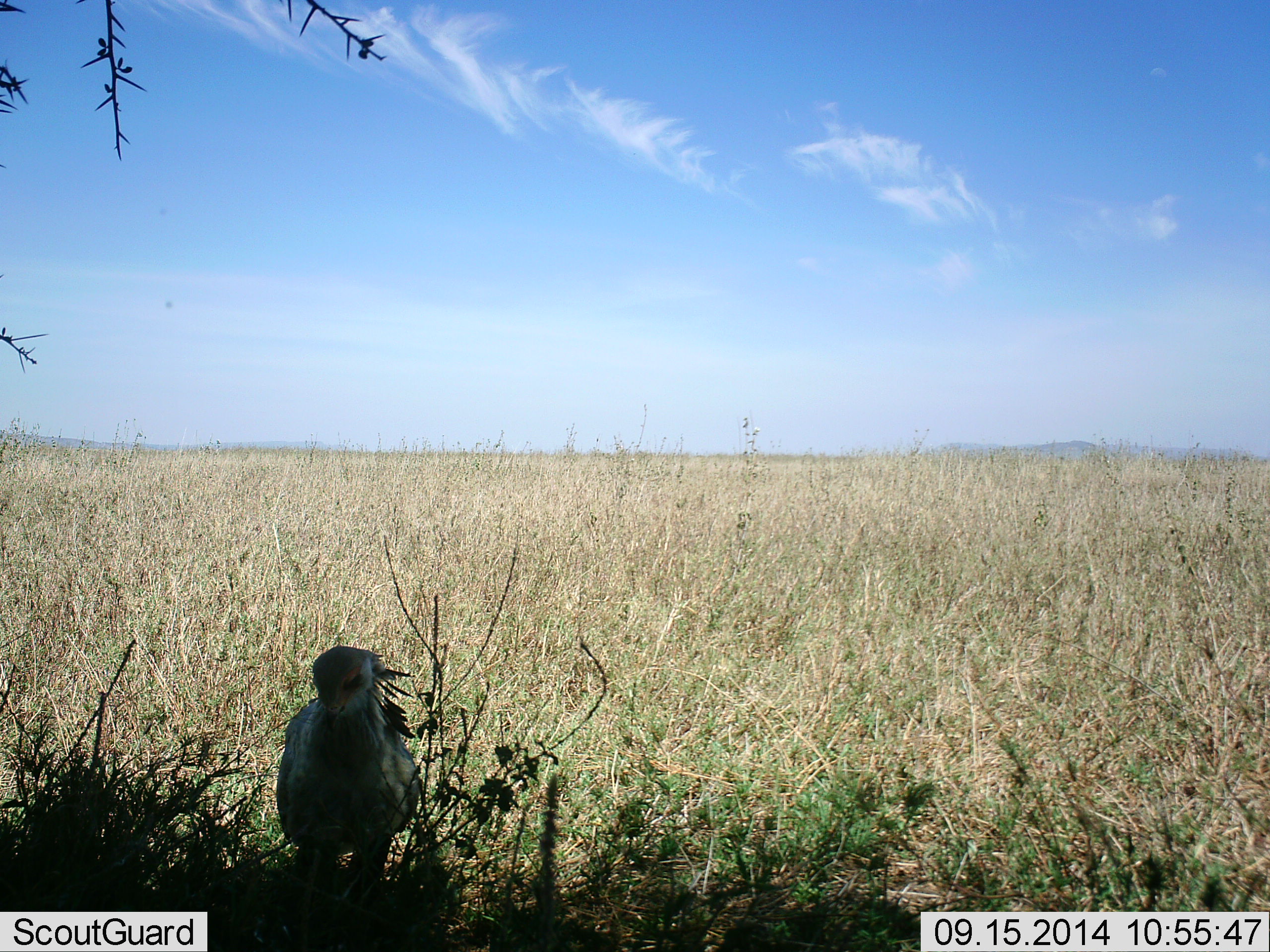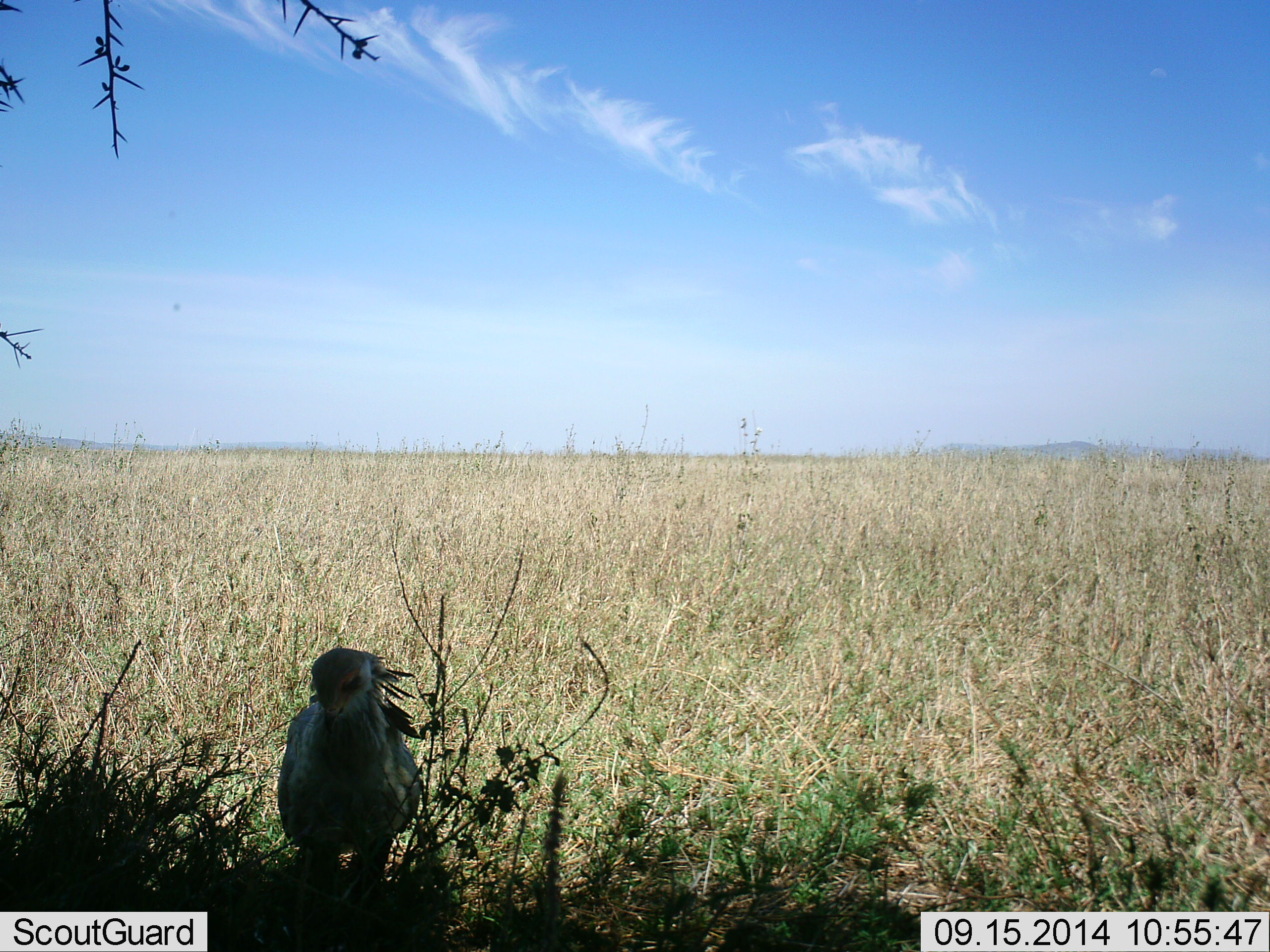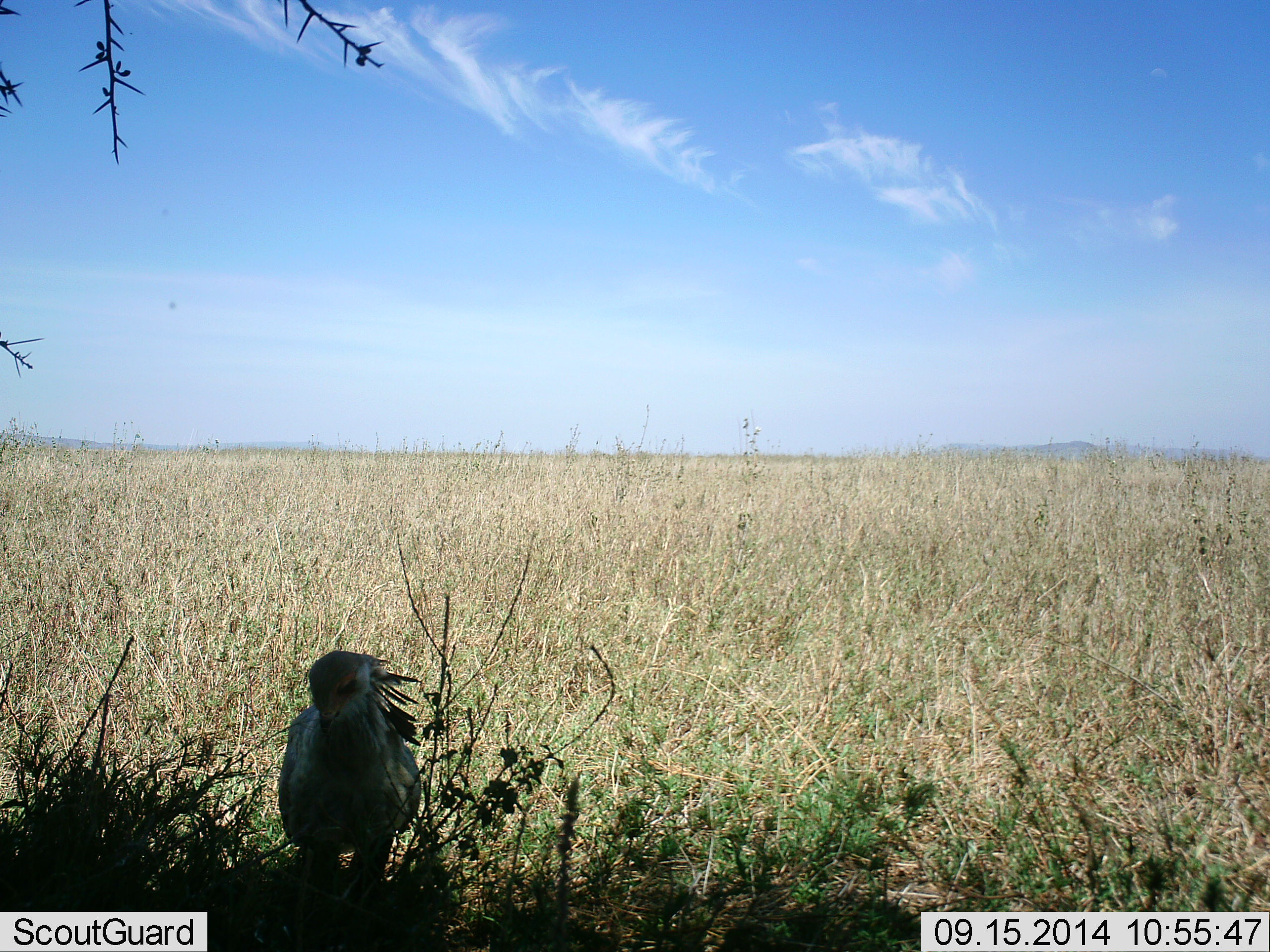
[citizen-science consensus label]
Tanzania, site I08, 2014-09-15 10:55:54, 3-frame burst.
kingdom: Animalia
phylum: Chordata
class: Aves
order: Accipitriformes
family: Sagittariidae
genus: Sagittarius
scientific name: Sagittarius serpentarius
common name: secretary bird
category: secretarybird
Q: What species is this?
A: Secretarybird (secretary bird) (Sagittarius serpentarius).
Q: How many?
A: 1.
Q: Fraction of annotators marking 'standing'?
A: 80%.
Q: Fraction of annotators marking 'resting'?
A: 20%.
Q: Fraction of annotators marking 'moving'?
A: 0%.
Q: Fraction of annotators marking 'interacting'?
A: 0%.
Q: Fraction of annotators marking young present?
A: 0%.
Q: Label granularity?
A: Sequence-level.